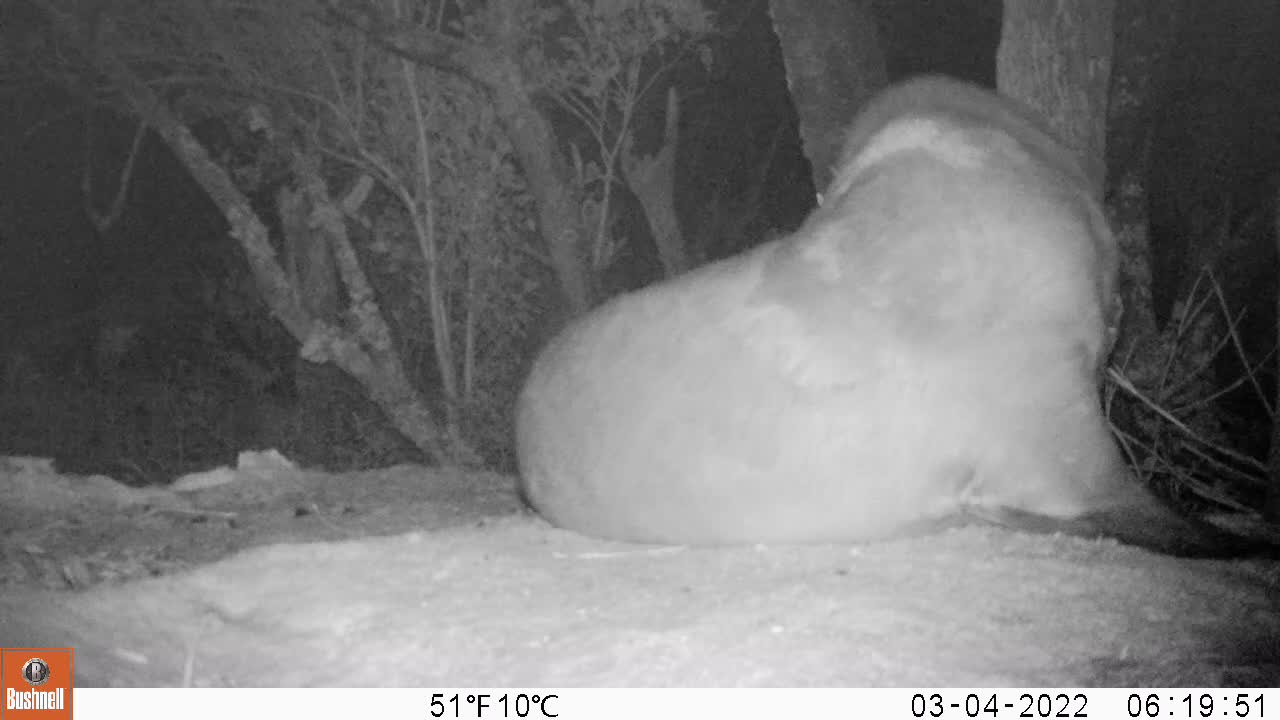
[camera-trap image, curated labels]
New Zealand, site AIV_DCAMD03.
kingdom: Animalia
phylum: Chordata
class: Mammalia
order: Carnivora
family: Otariidae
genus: Phocarctos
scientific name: Phocarctos hookeri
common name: new zealand sea lion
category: sealion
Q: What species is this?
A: Sealion (new zealand sea lion) (Phocarctos hookeri).